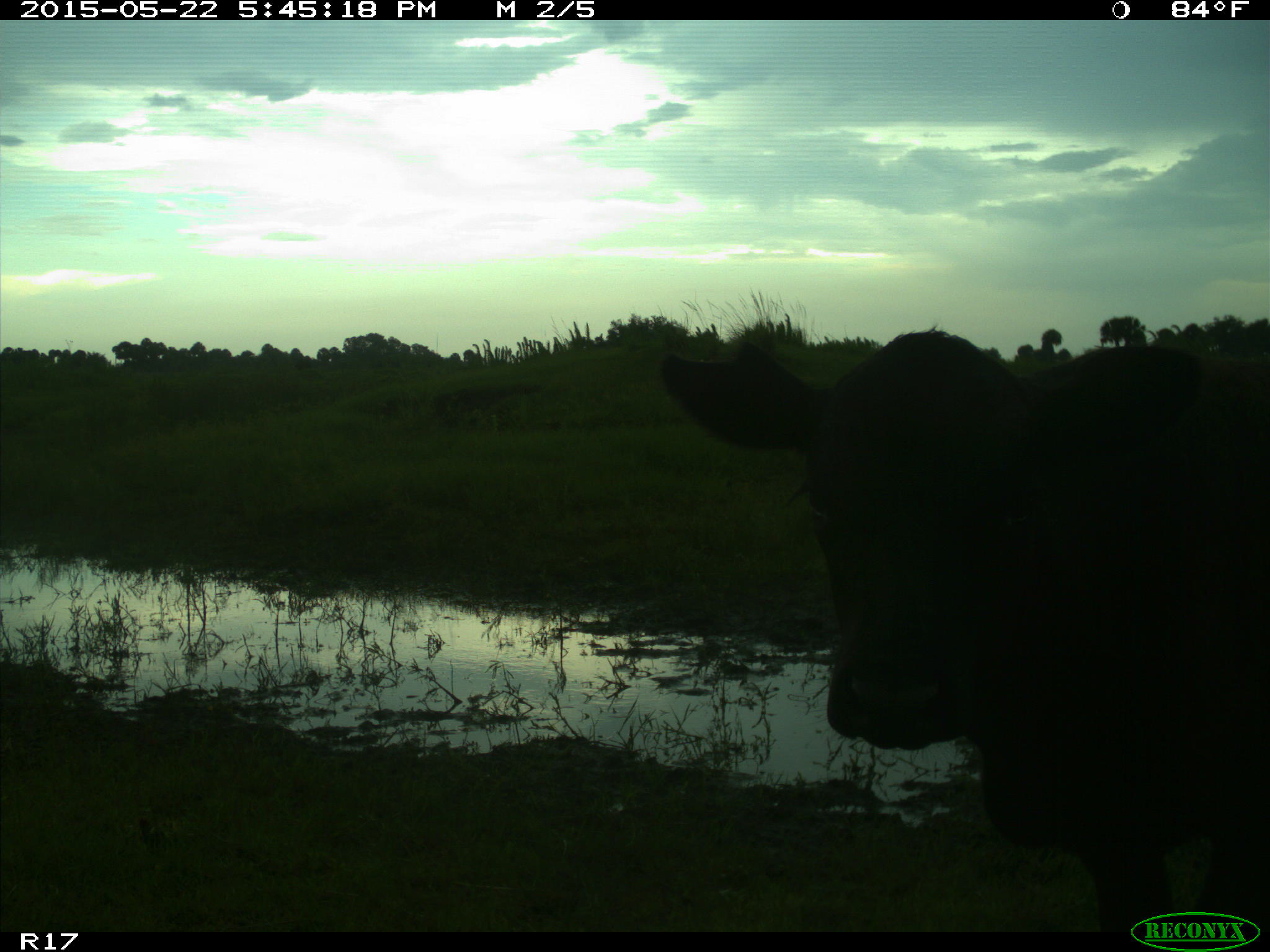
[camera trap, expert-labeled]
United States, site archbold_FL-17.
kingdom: Animalia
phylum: Chordata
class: Mammalia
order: Artiodactyla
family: Bovidae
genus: Bos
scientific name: Bos taurus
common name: domestic cow